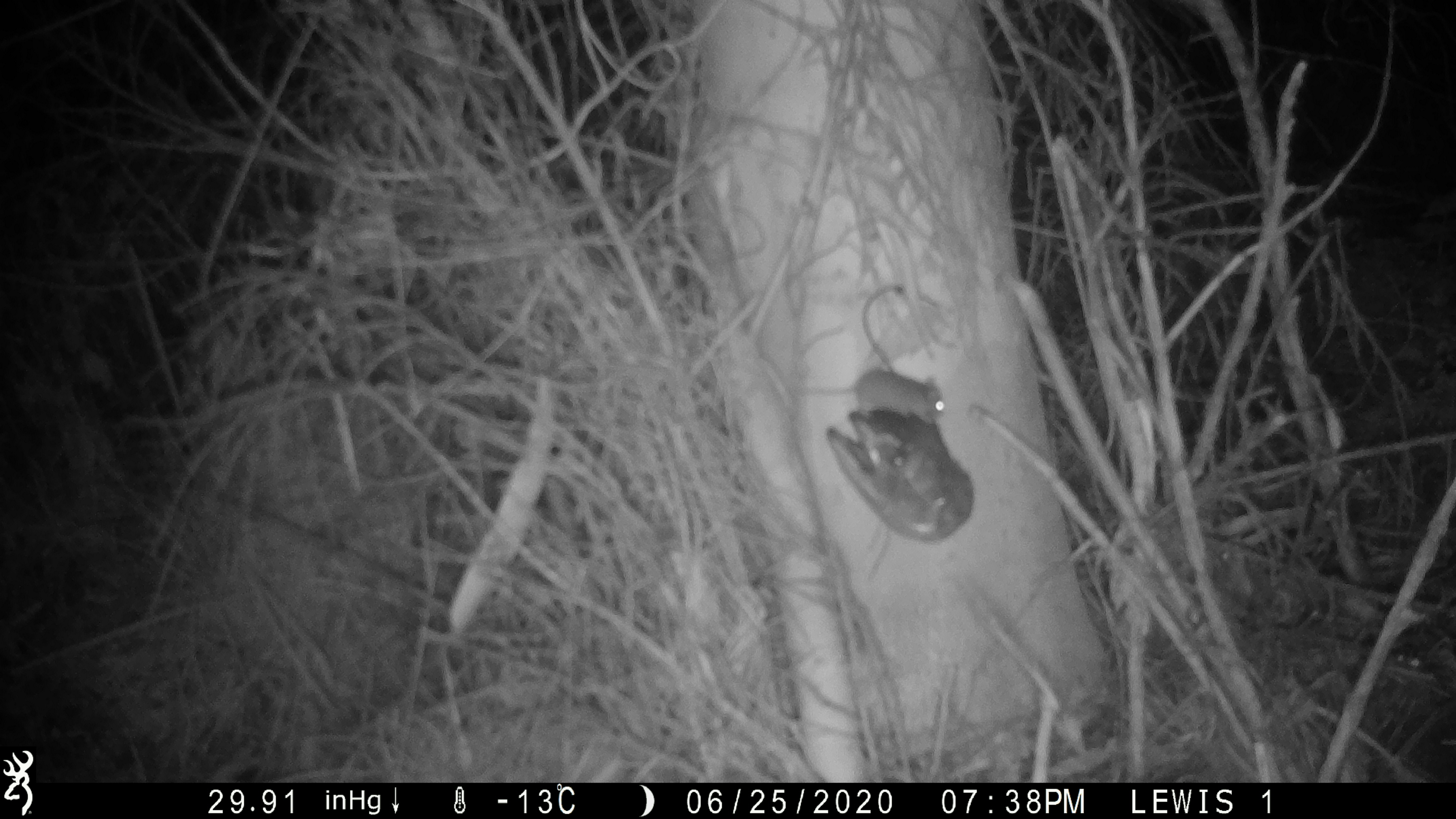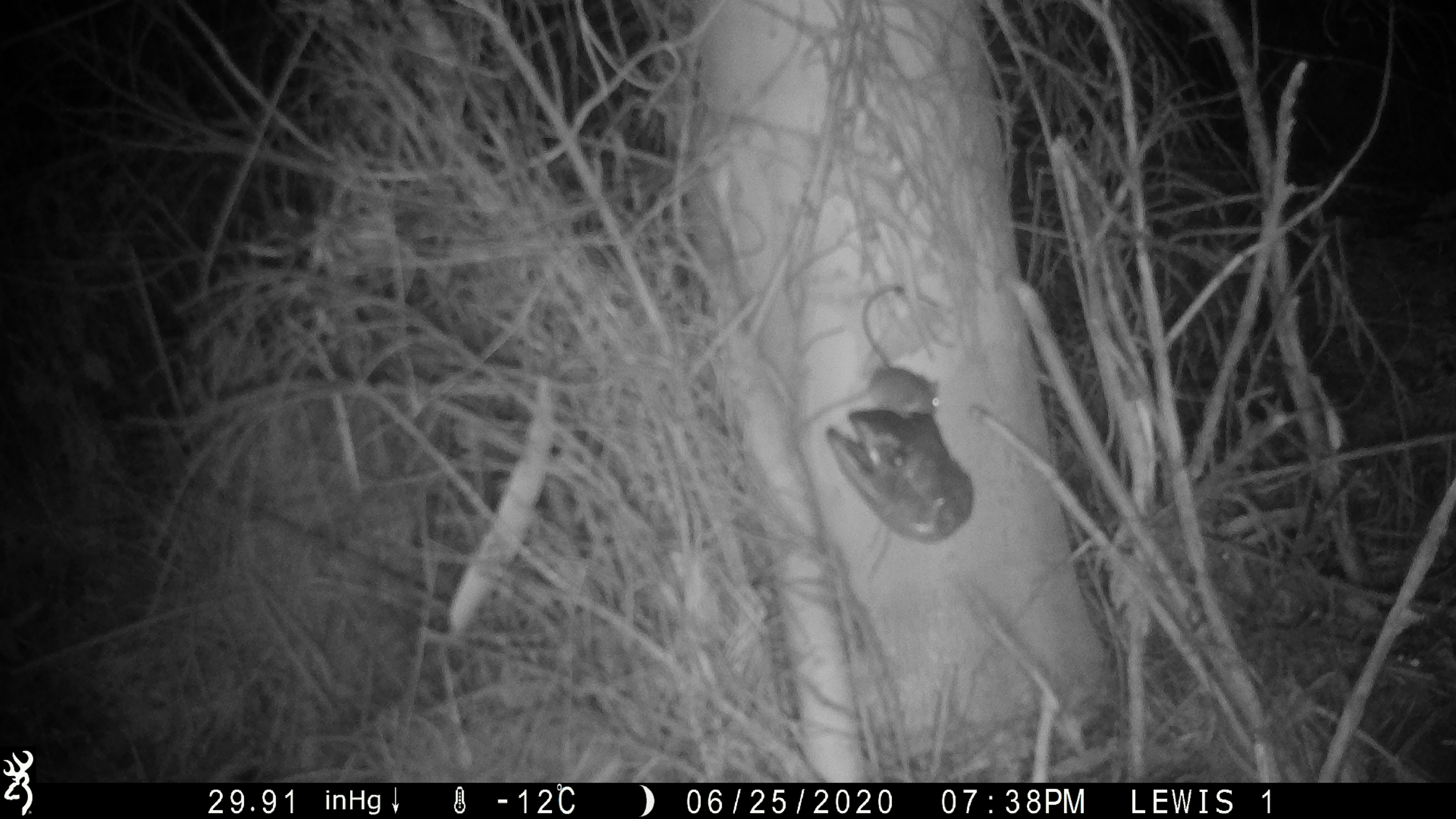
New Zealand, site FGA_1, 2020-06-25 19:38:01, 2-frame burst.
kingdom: Animalia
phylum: Chordata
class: Mammalia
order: Rodentia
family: Muridae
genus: Mus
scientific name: Mus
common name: mouse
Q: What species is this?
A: Mouse (Mus).